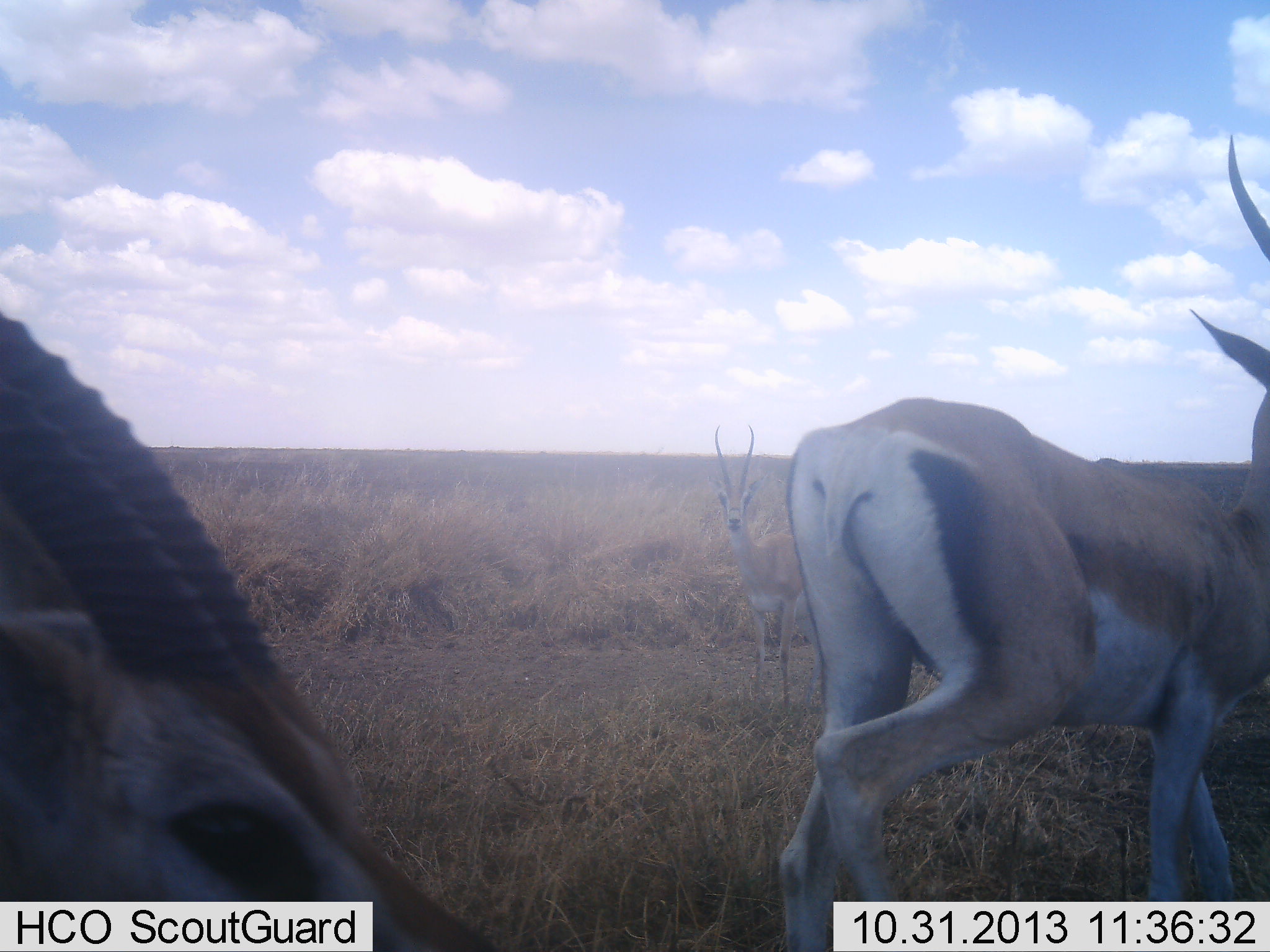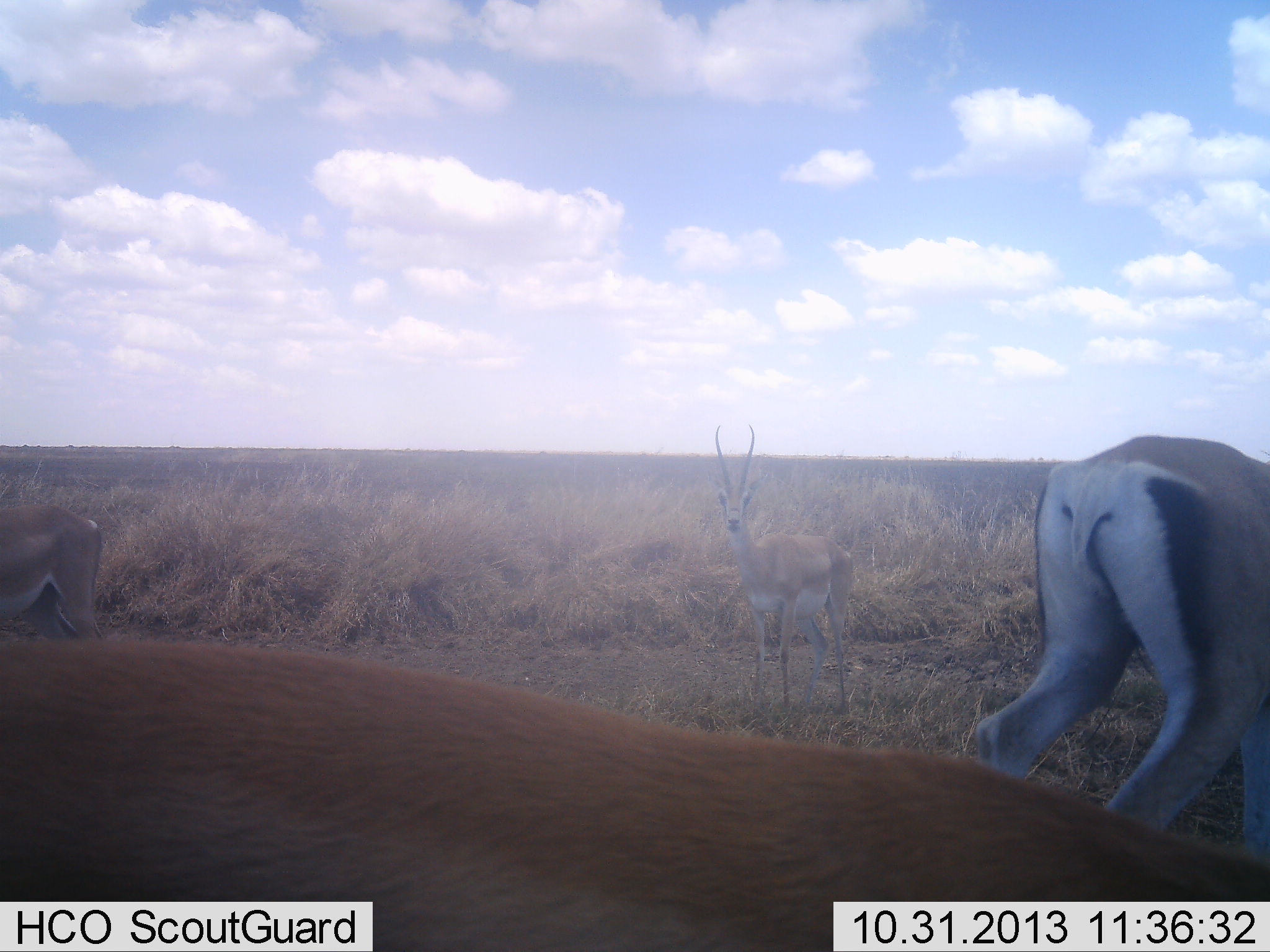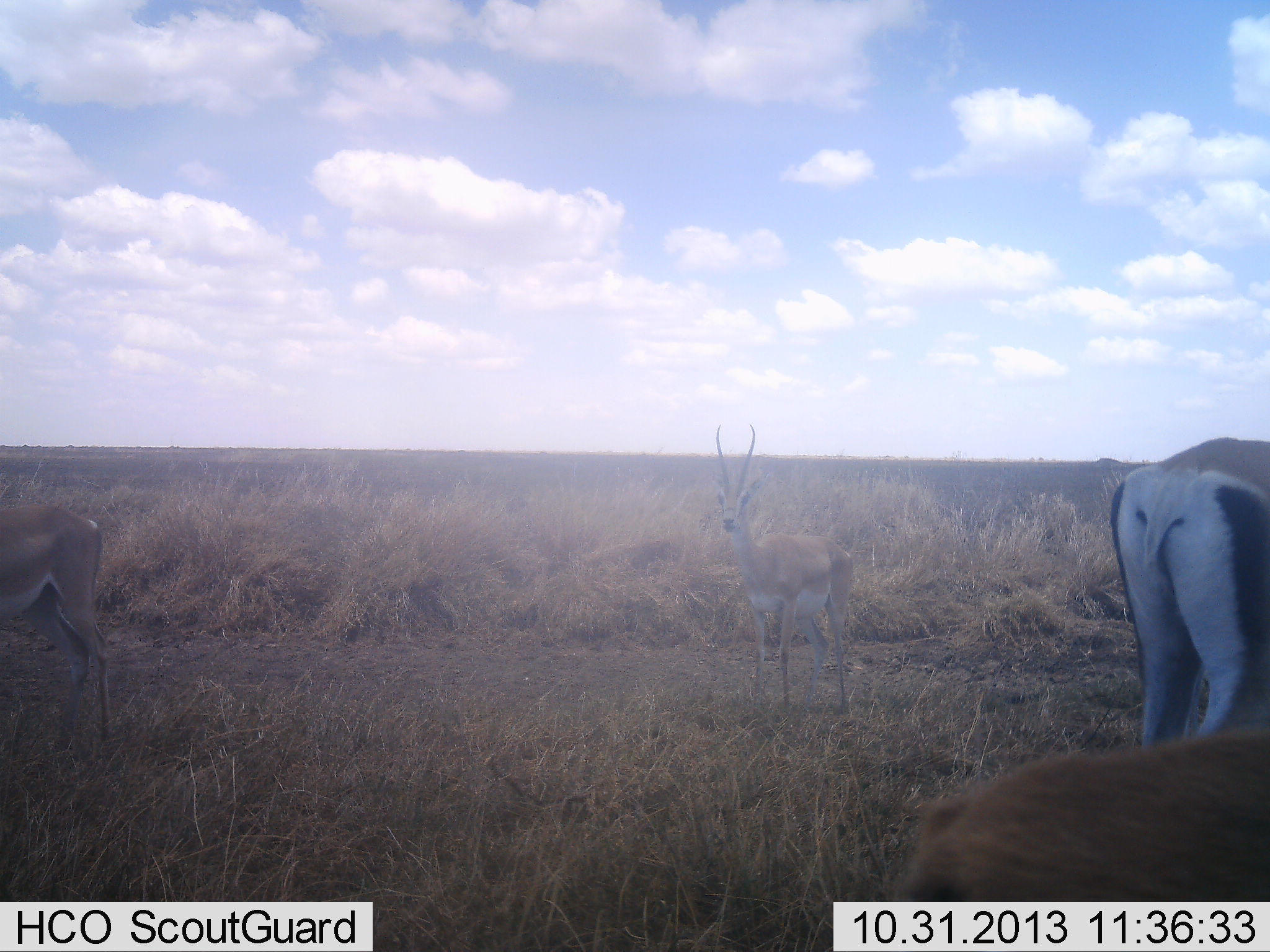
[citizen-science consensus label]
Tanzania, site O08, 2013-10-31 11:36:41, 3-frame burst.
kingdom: Animalia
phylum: Chordata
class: Mammalia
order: Artiodactyla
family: Bovidae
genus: Nanger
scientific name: Nanger granti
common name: grant's gazelle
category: gazellegrants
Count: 4.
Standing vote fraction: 63%.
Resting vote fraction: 3%.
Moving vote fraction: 87%.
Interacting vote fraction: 0%.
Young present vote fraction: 0%.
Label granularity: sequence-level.